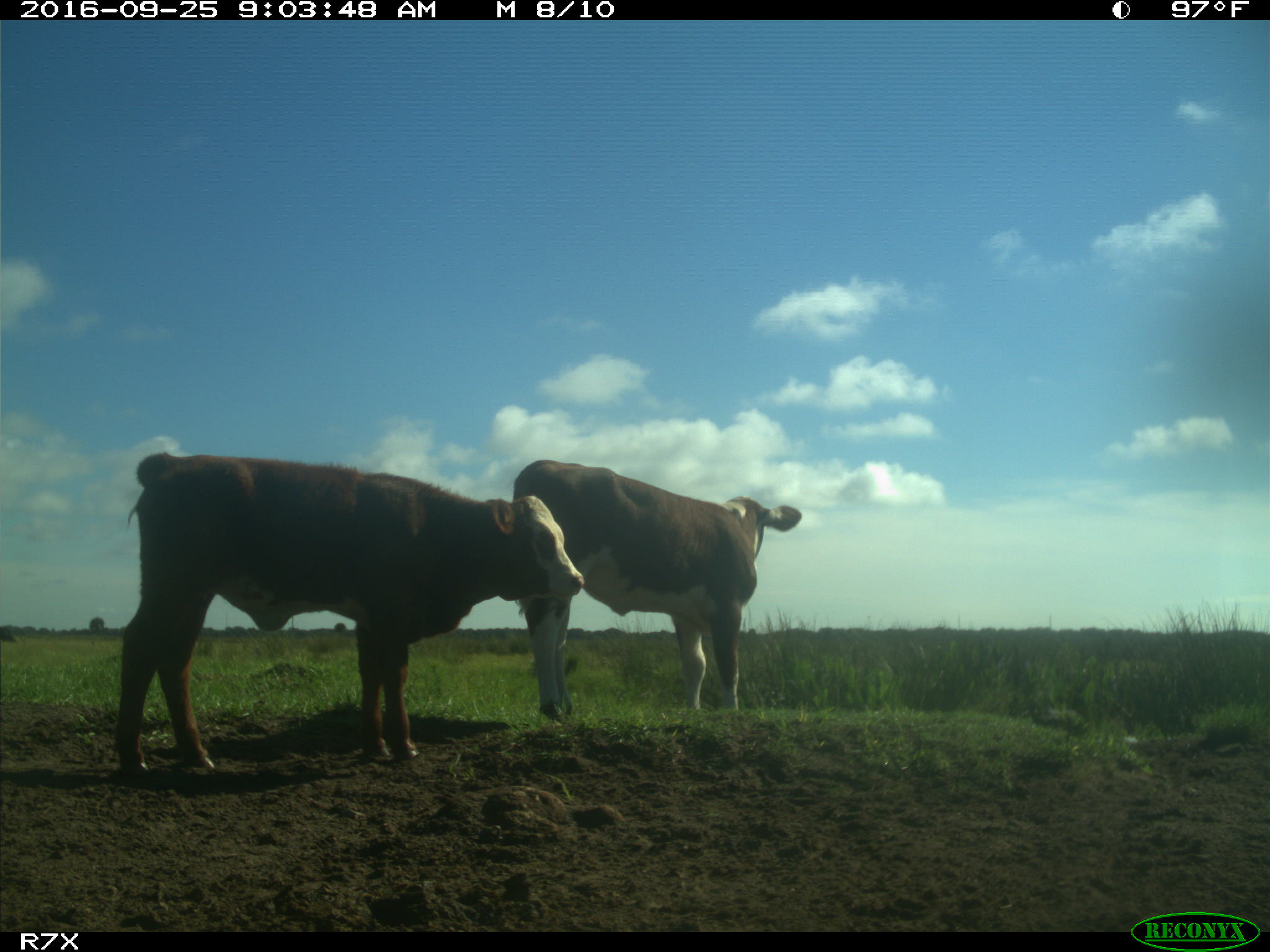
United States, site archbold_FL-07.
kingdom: Animalia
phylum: Chordata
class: Mammalia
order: Artiodactyla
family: Bovidae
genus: Bos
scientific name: Bos taurus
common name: domestic cow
Bos taurus (domestic cow).